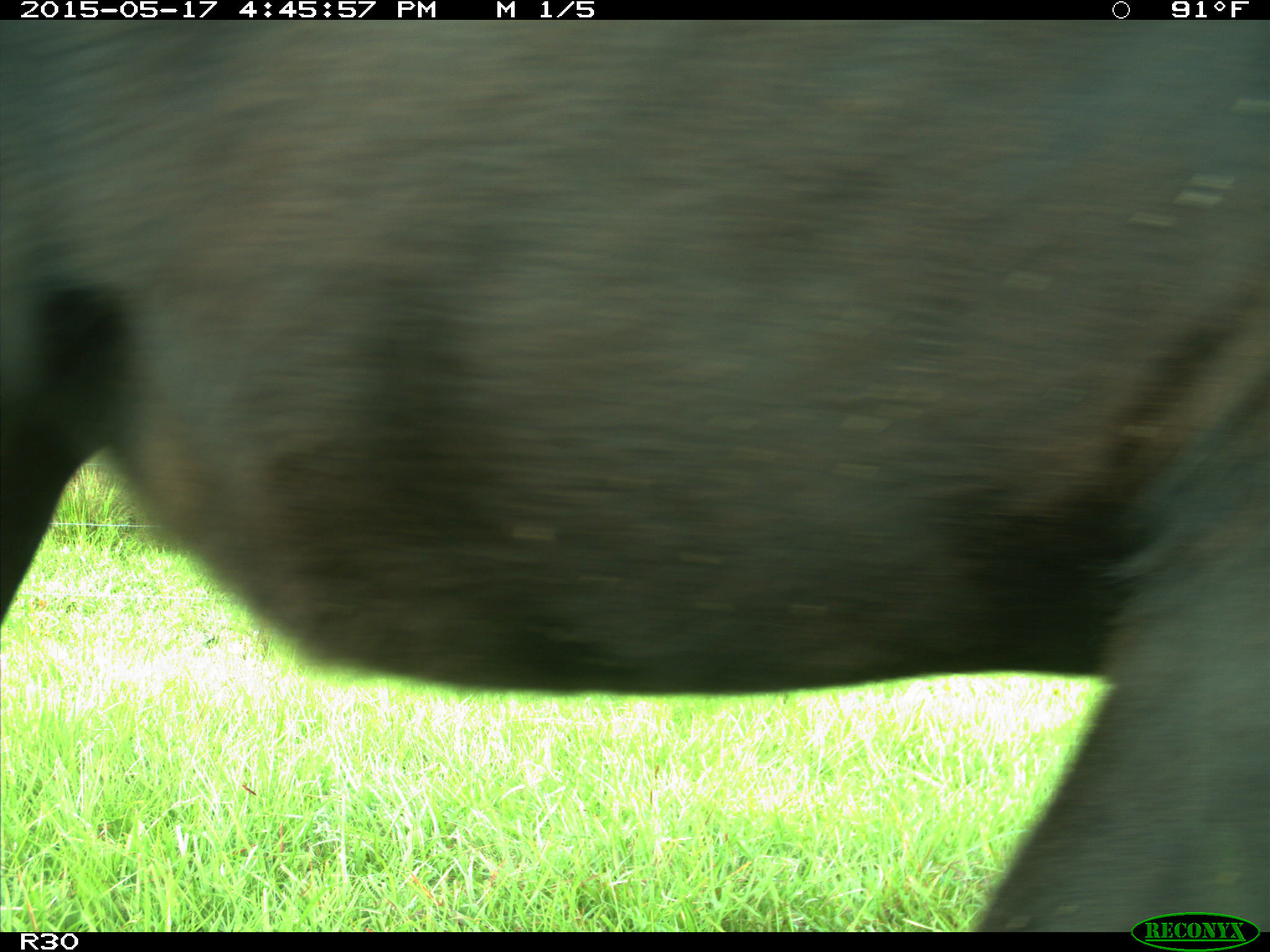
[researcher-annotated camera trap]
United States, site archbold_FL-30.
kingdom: Animalia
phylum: Chordata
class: Mammalia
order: Artiodactyla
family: Bovidae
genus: Bos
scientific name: Bos taurus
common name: domestic cow